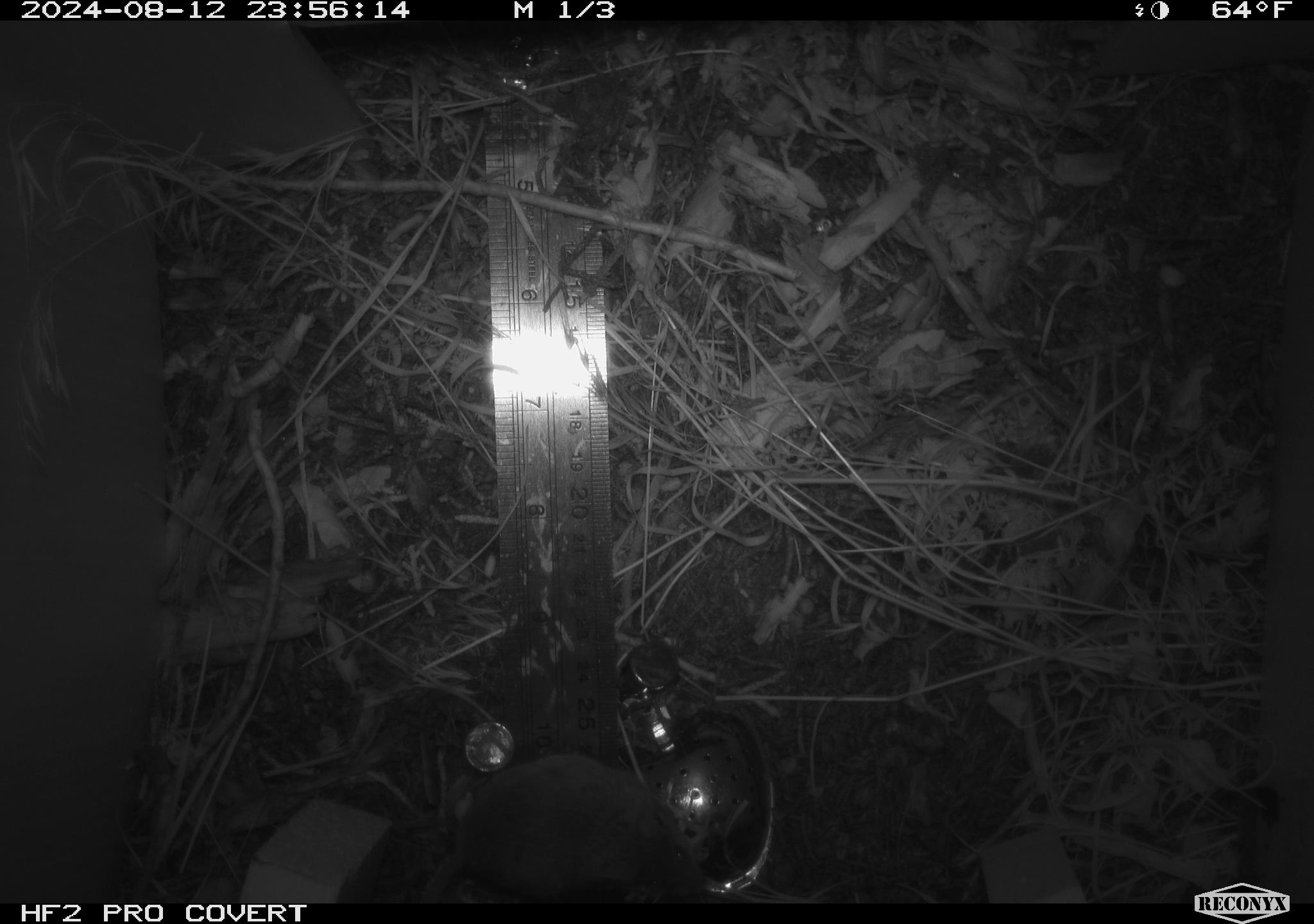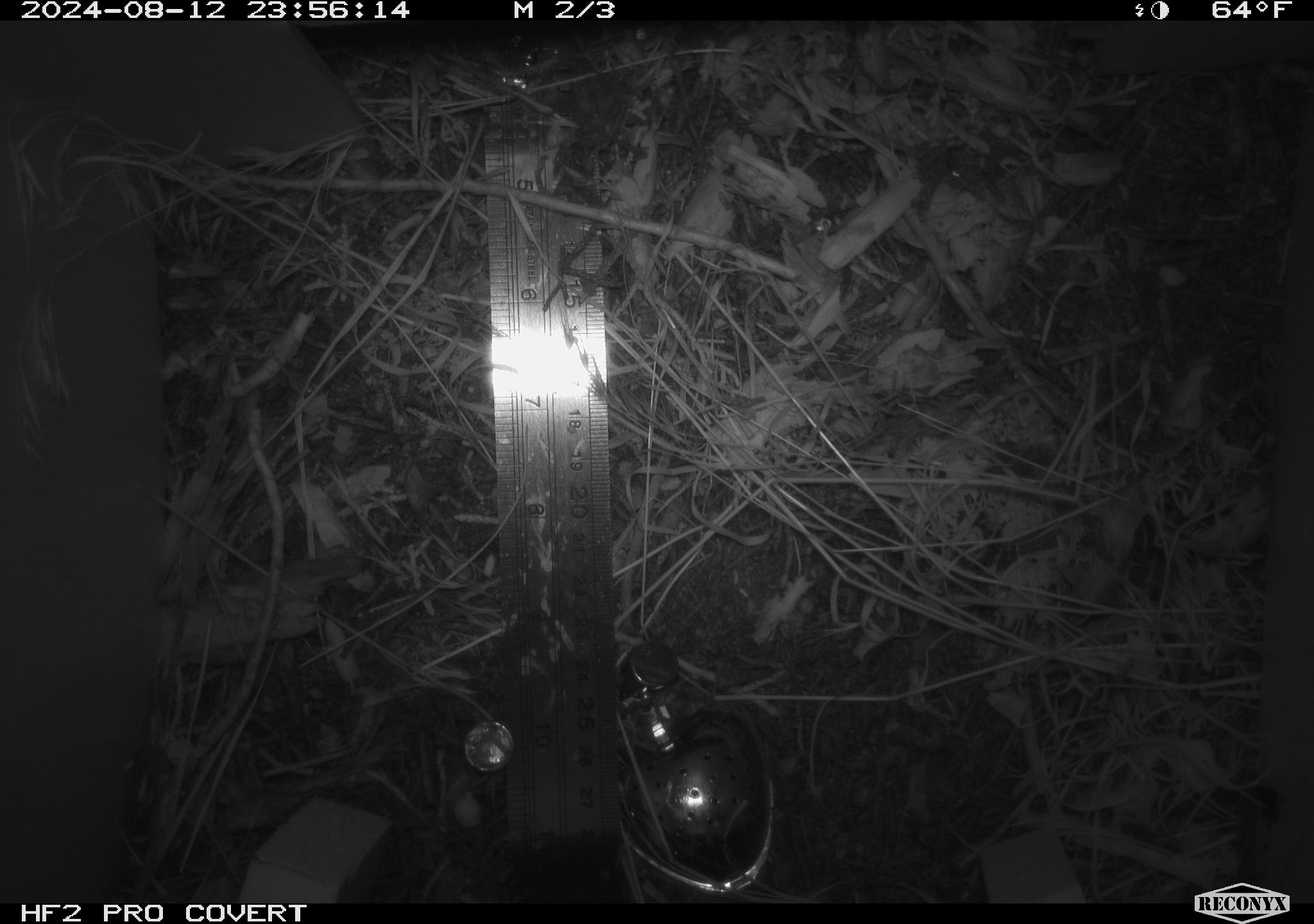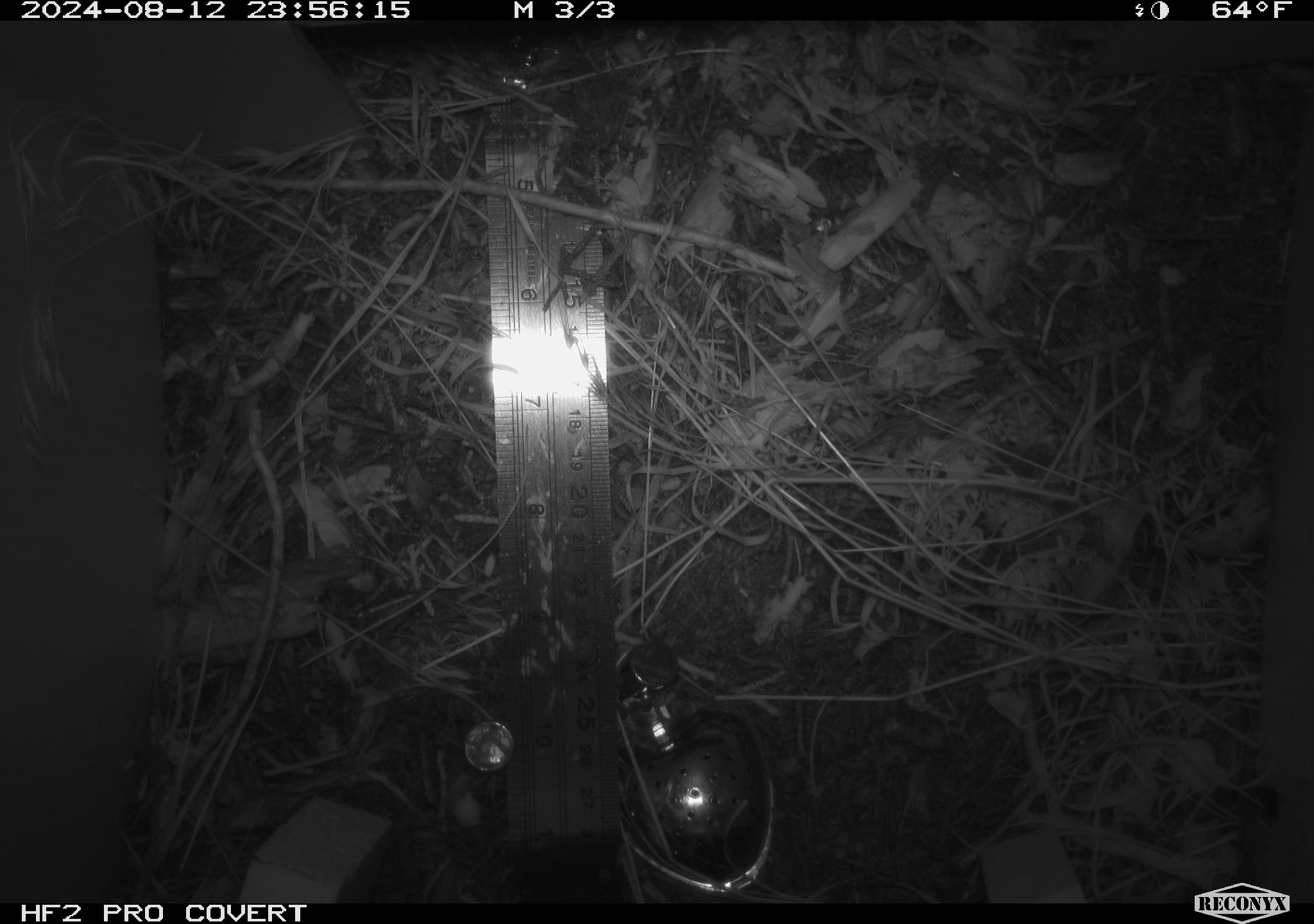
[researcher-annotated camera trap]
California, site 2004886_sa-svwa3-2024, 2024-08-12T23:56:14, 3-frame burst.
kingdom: Animalia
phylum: Chordata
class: Mammalia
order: Rodentia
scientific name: Rodentia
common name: mouse species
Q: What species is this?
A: Mouse species (Rodentia).